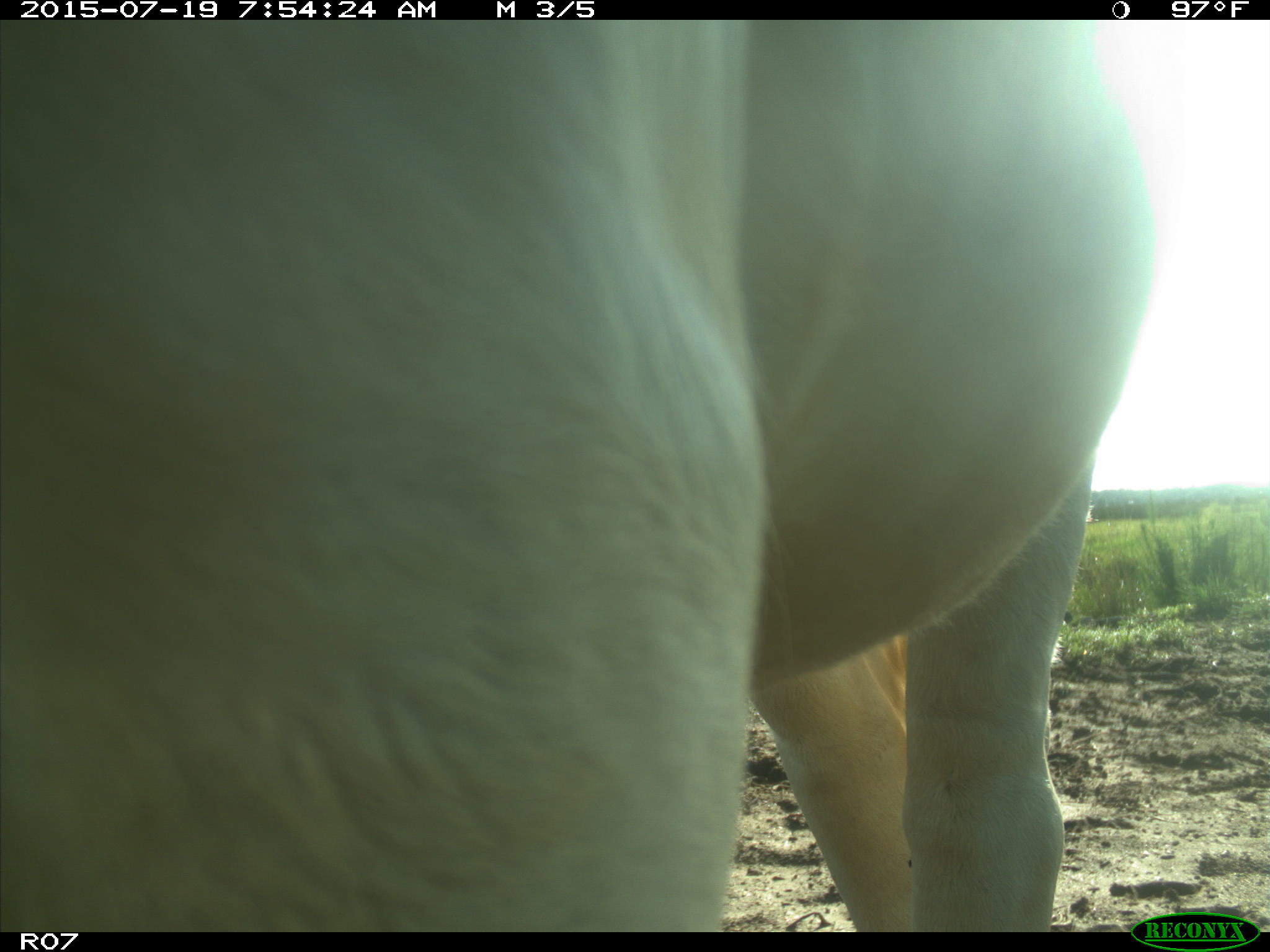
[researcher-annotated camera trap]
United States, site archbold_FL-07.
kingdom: Animalia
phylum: Chordata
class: Mammalia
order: Artiodactyla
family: Bovidae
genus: Bos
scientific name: Bos taurus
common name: domestic cow